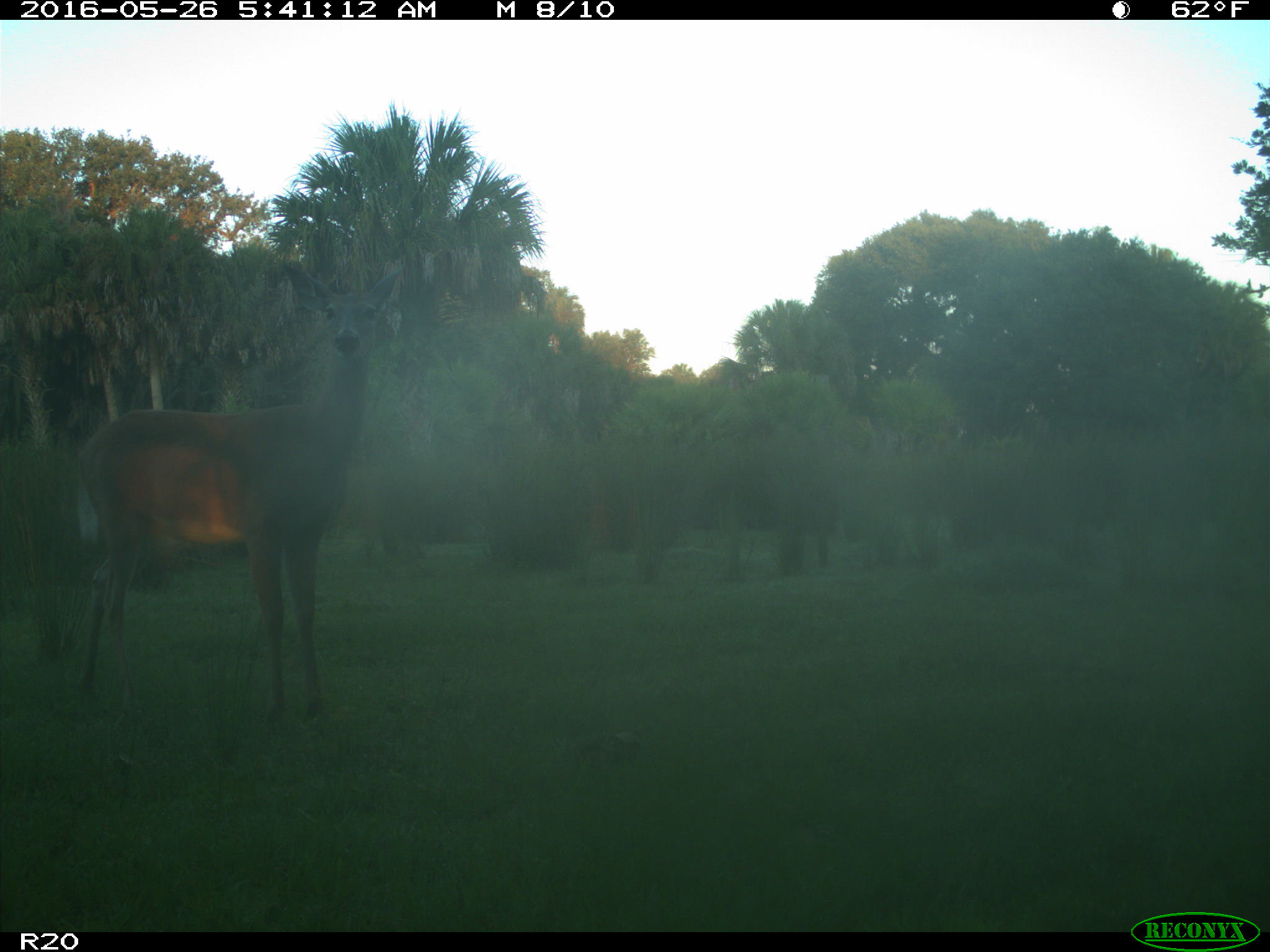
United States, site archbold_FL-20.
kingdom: Animalia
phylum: Chordata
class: Mammalia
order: Artiodactyla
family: Cervidae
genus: Odocoileus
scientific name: Odocoileus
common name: deer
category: unidentified deer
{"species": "unidentified deer (deer) (Odocoileus)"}